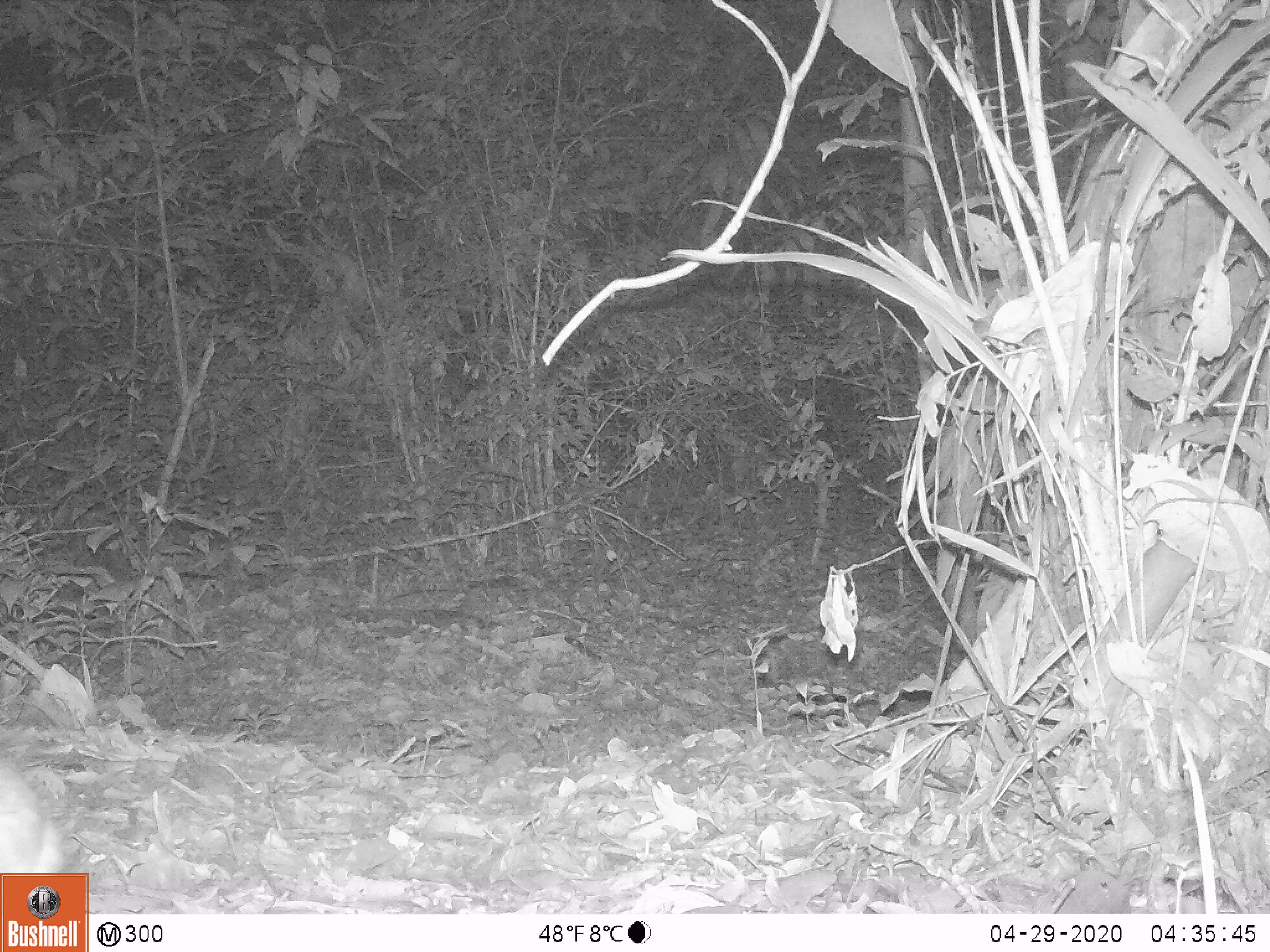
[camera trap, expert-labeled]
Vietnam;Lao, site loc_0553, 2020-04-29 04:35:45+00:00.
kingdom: Animalia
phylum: Chordata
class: Mammalia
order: Artiodactyla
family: Tragulidae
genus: Moschiola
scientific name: Moschiola meminna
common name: chevrotain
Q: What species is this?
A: Chevrotain (Moschiola meminna).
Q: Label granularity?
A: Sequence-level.